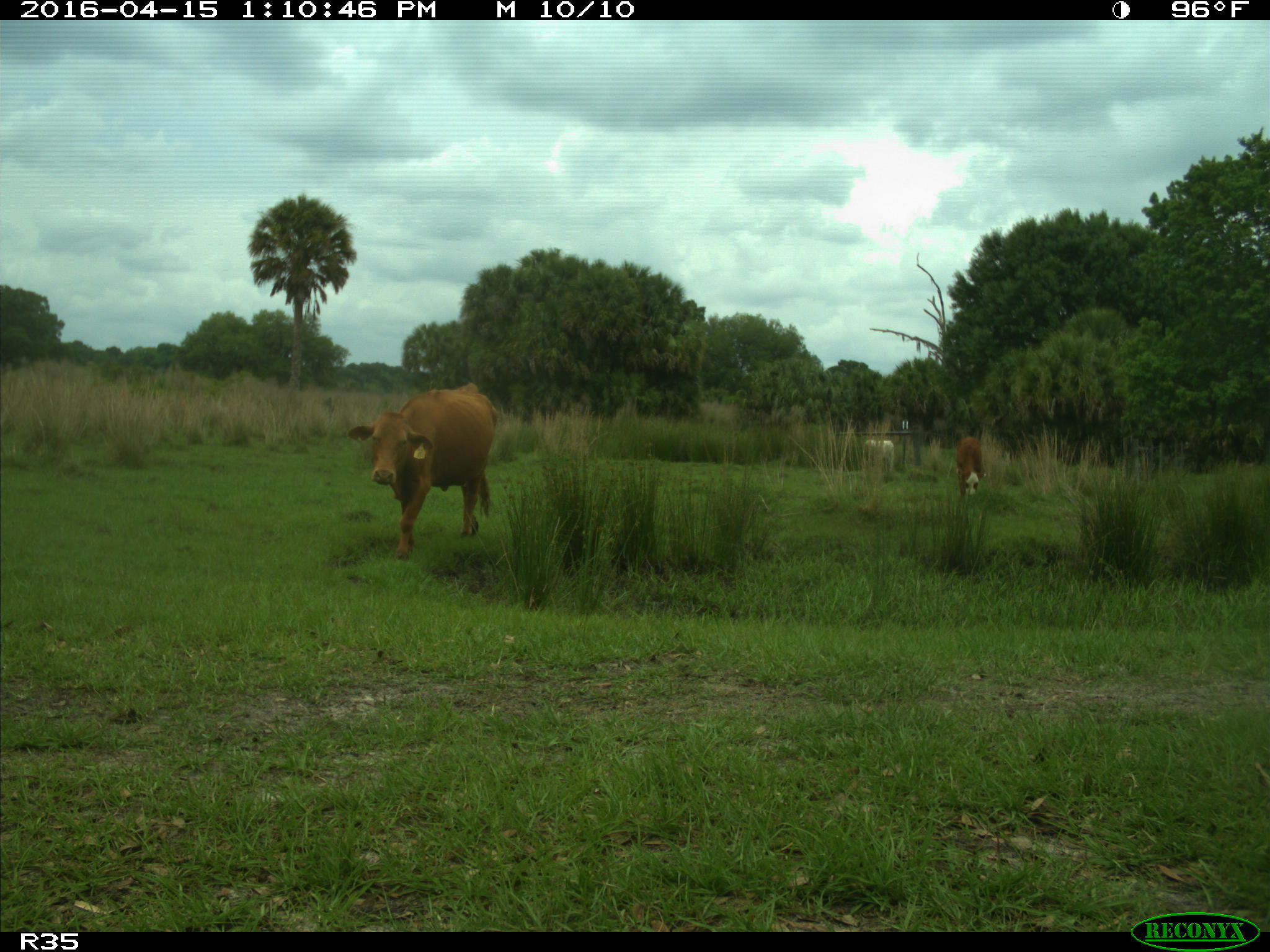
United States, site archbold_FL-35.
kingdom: Animalia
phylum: Chordata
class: Mammalia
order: Artiodactyla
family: Bovidae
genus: Bos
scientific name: Bos taurus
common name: domestic cow